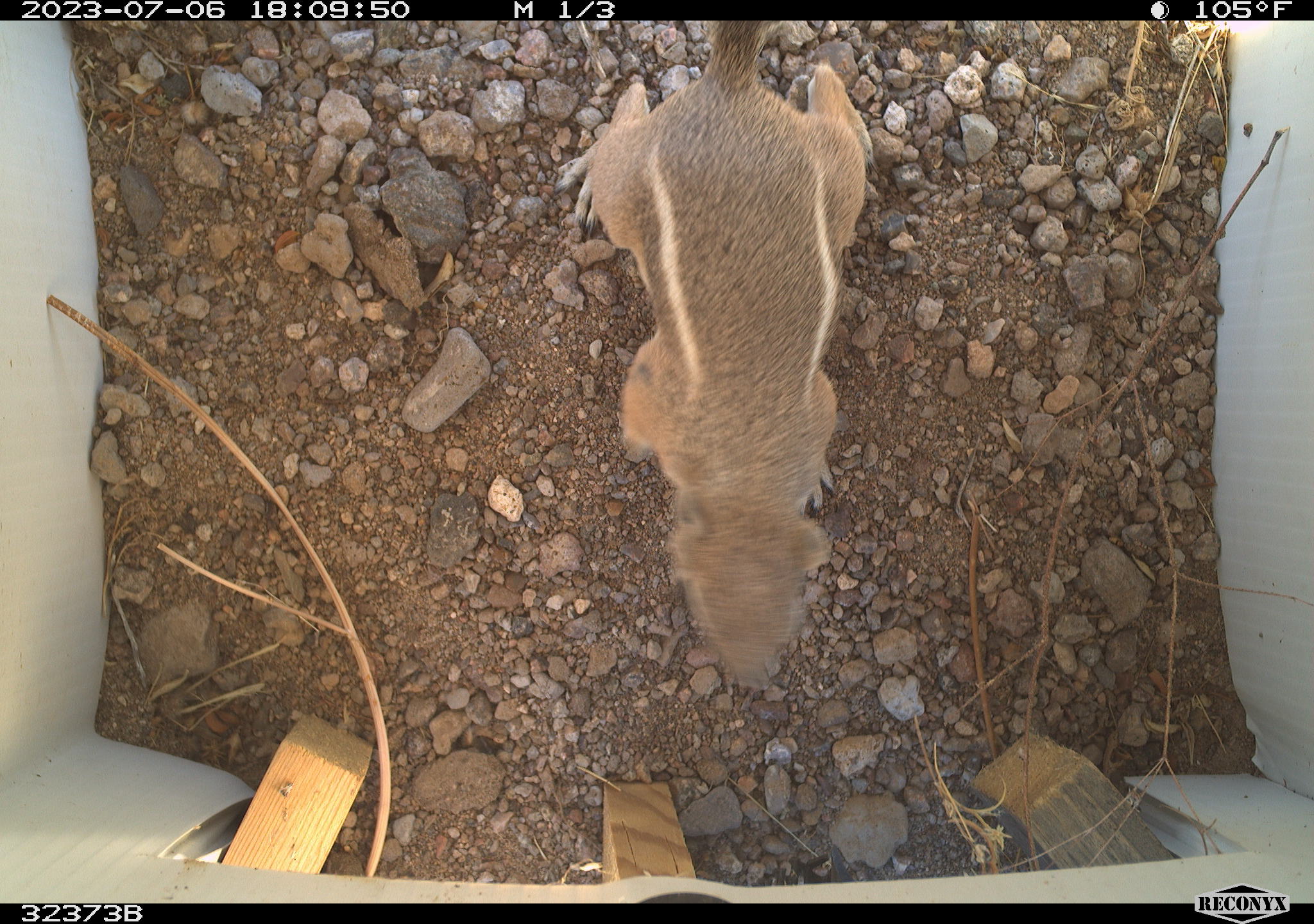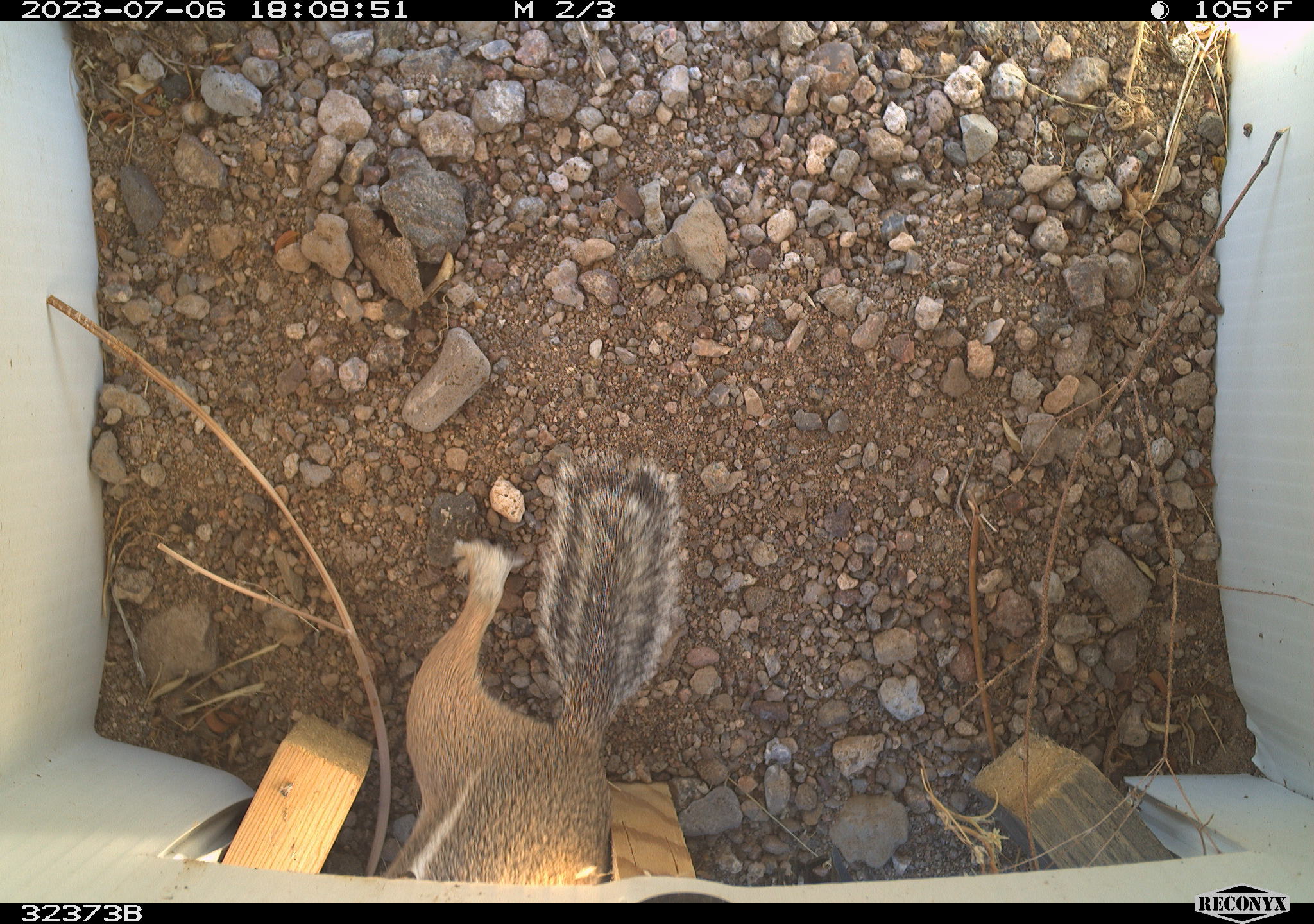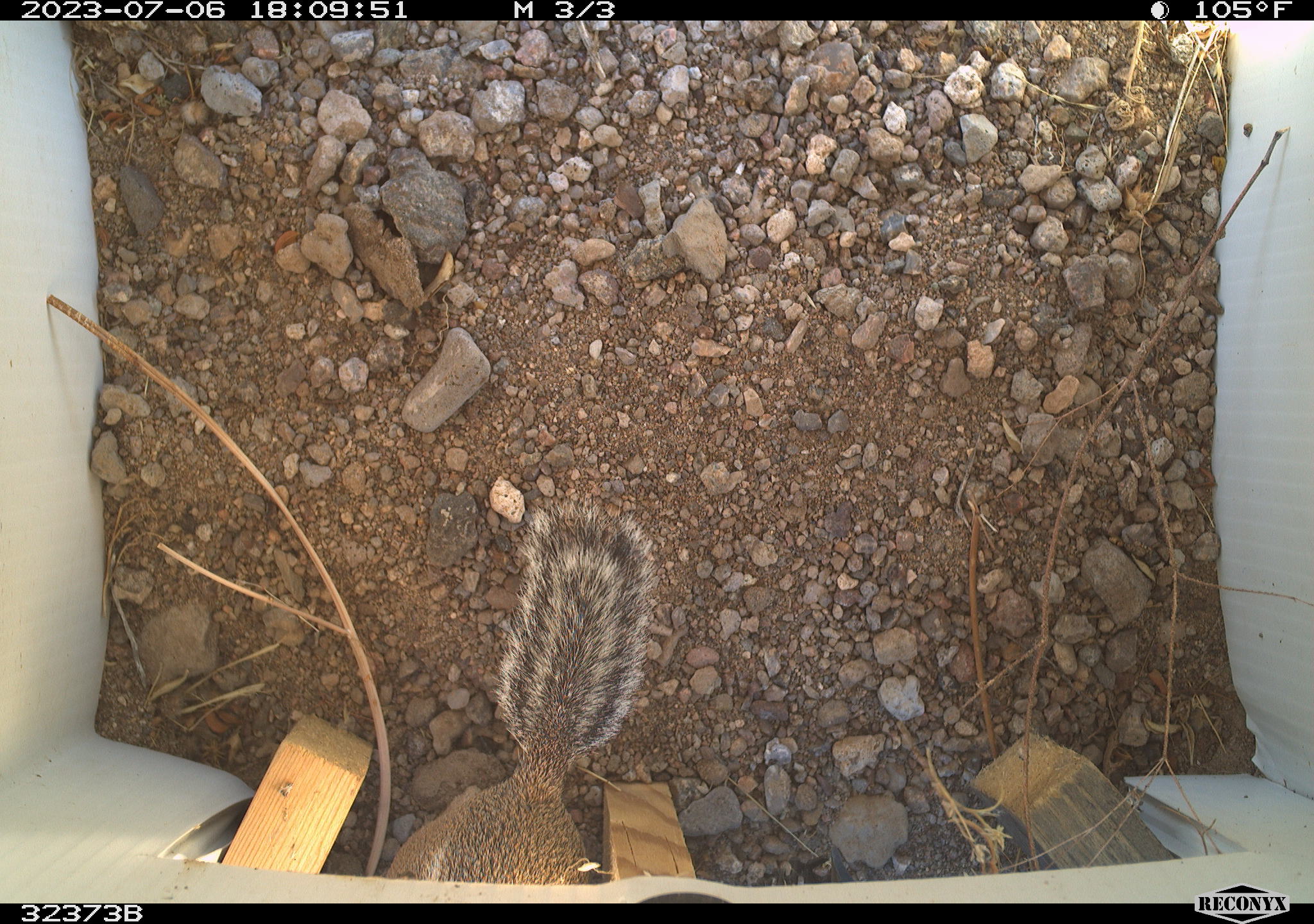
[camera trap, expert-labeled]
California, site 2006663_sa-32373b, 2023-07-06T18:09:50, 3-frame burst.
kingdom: Animalia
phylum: Chordata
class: Mammalia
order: Rodentia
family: Sciuridae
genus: Ammospermophilus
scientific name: Ammospermophilus leucurus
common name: white-tailed antelope squirrel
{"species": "white-tailed antelope squirrel (Ammospermophilus leucurus)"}